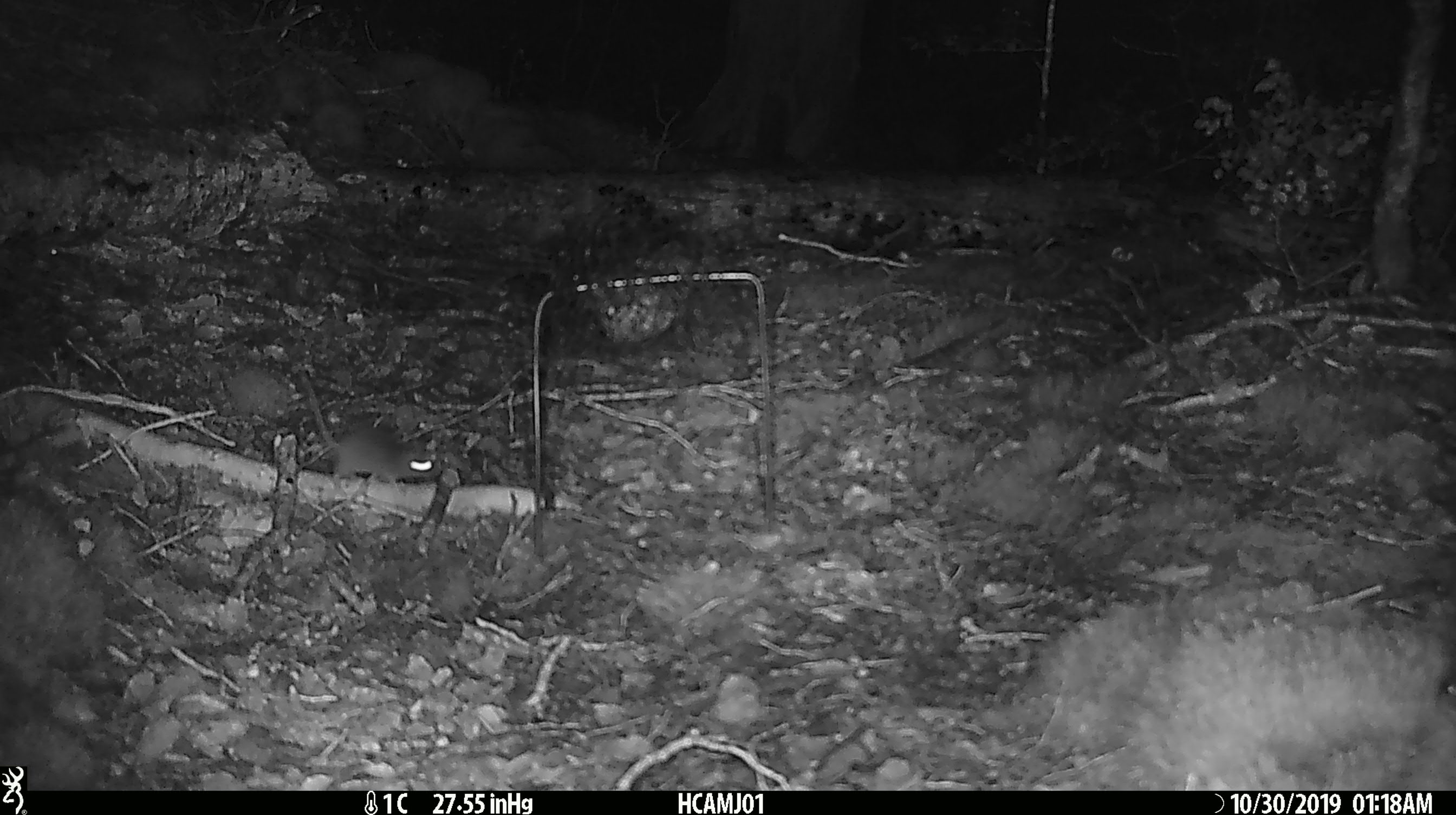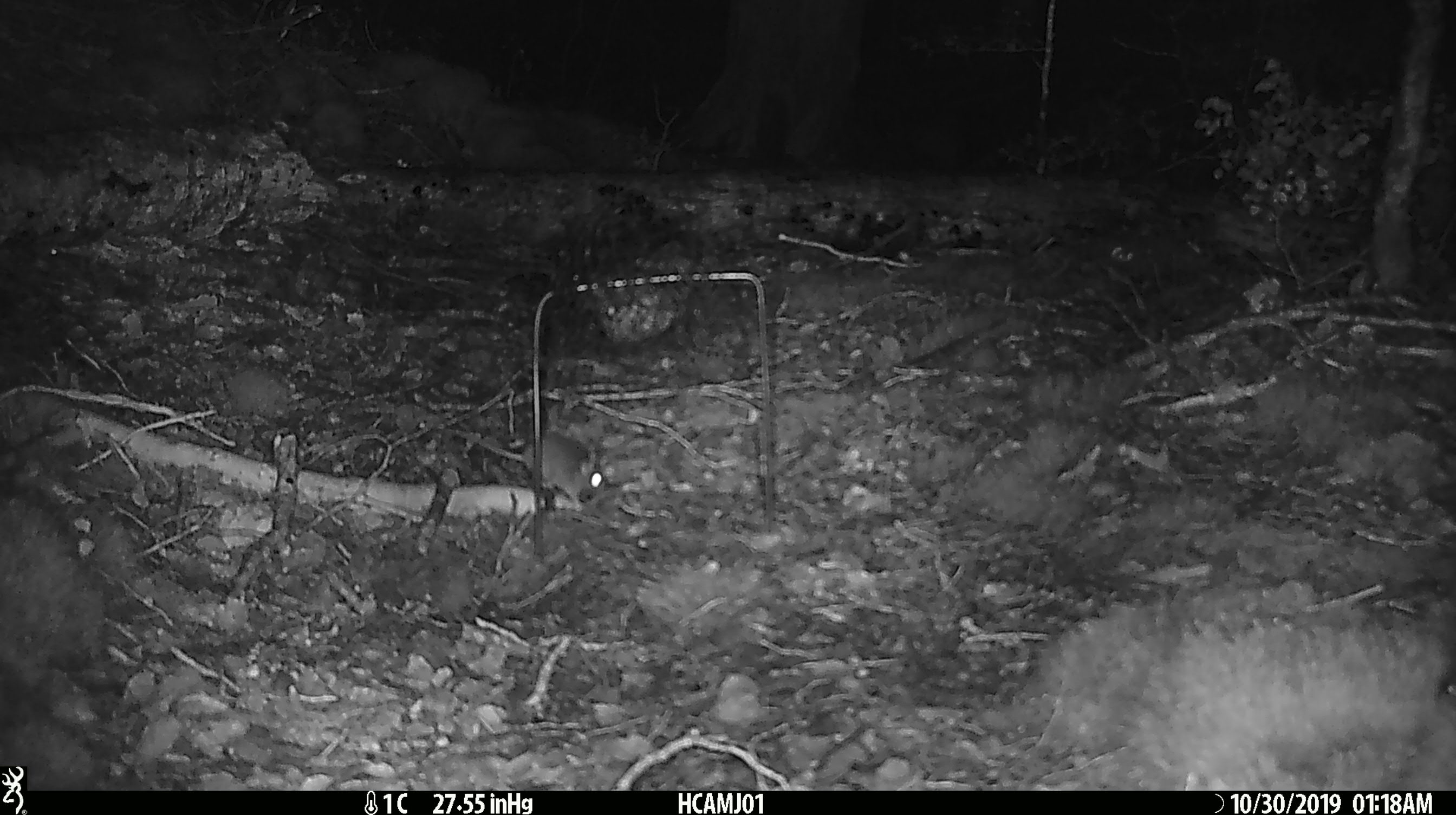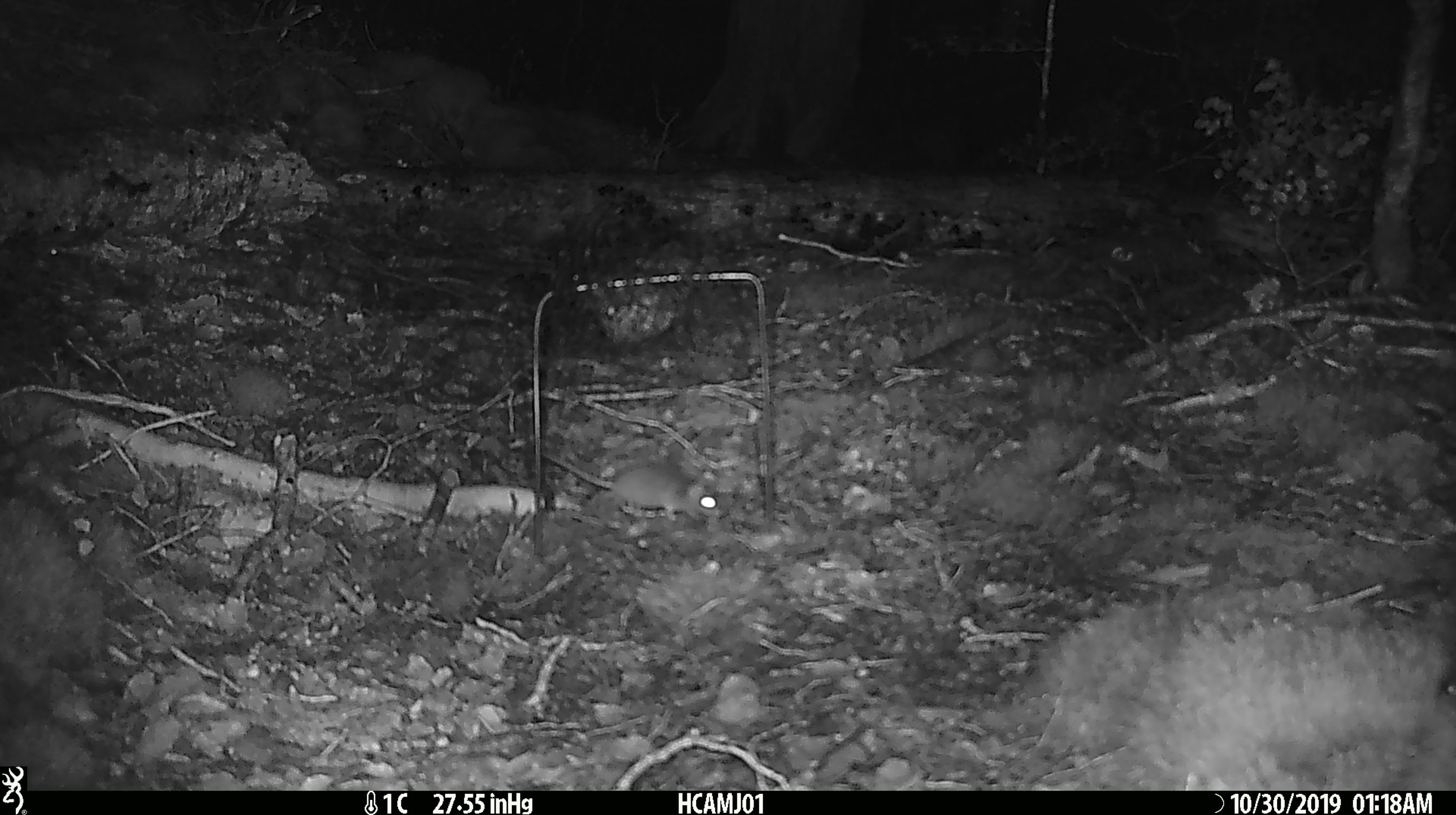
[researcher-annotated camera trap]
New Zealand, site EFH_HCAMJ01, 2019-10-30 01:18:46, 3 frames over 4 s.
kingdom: Animalia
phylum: Chordata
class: Mammalia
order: Rodentia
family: Muridae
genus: Mus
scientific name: Mus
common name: mouse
Mouse (Mus).